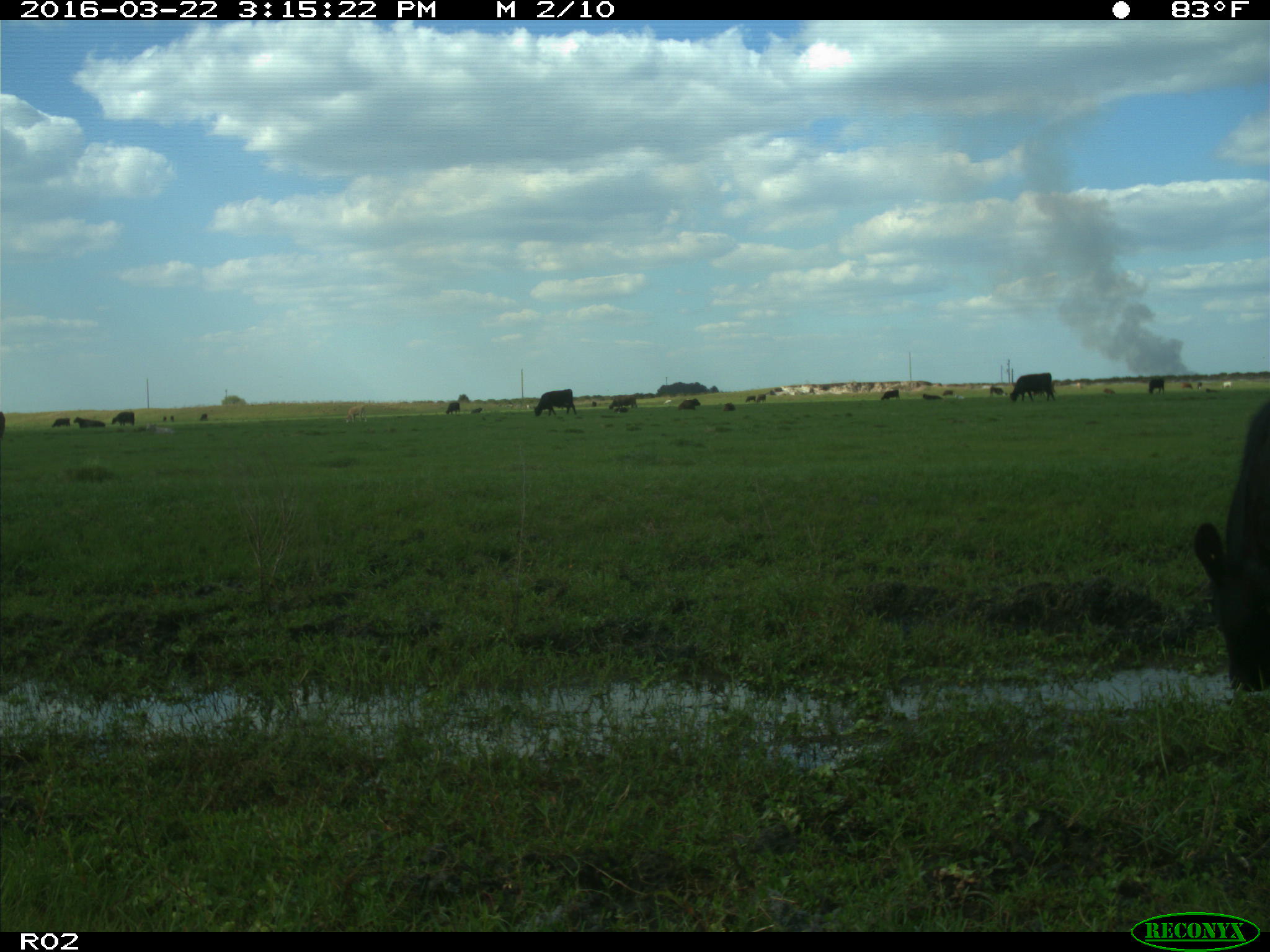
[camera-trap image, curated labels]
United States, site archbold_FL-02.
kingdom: Animalia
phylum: Chordata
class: Mammalia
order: Artiodactyla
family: Bovidae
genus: Bos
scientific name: Bos taurus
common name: domestic cow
Bos taurus (domestic cow).